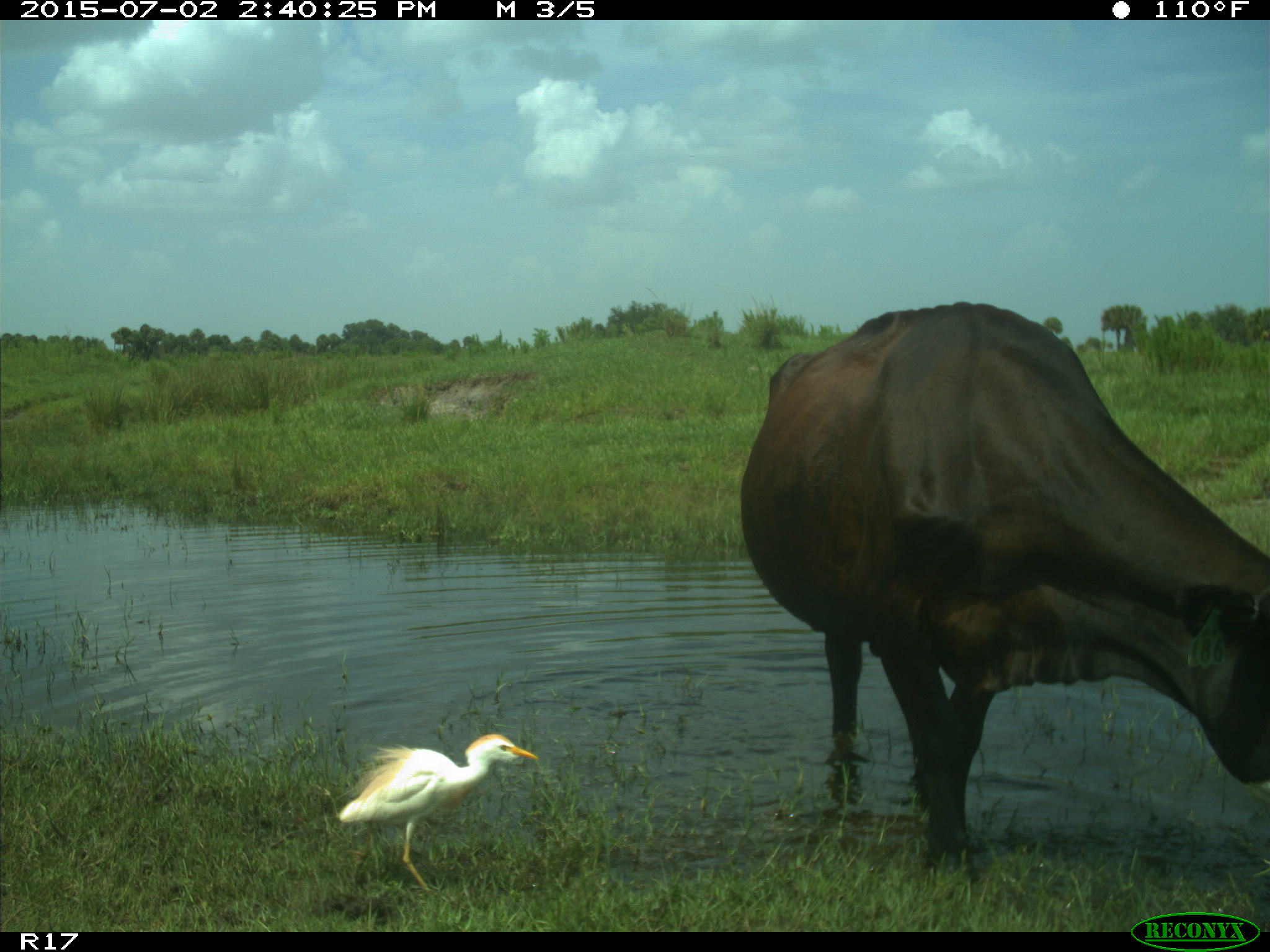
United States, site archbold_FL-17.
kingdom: Animalia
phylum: Chordata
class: Mammalia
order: Artiodactyla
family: Bovidae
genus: Bos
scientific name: Bos taurus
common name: domestic cow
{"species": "Bos taurus (domestic cow)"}